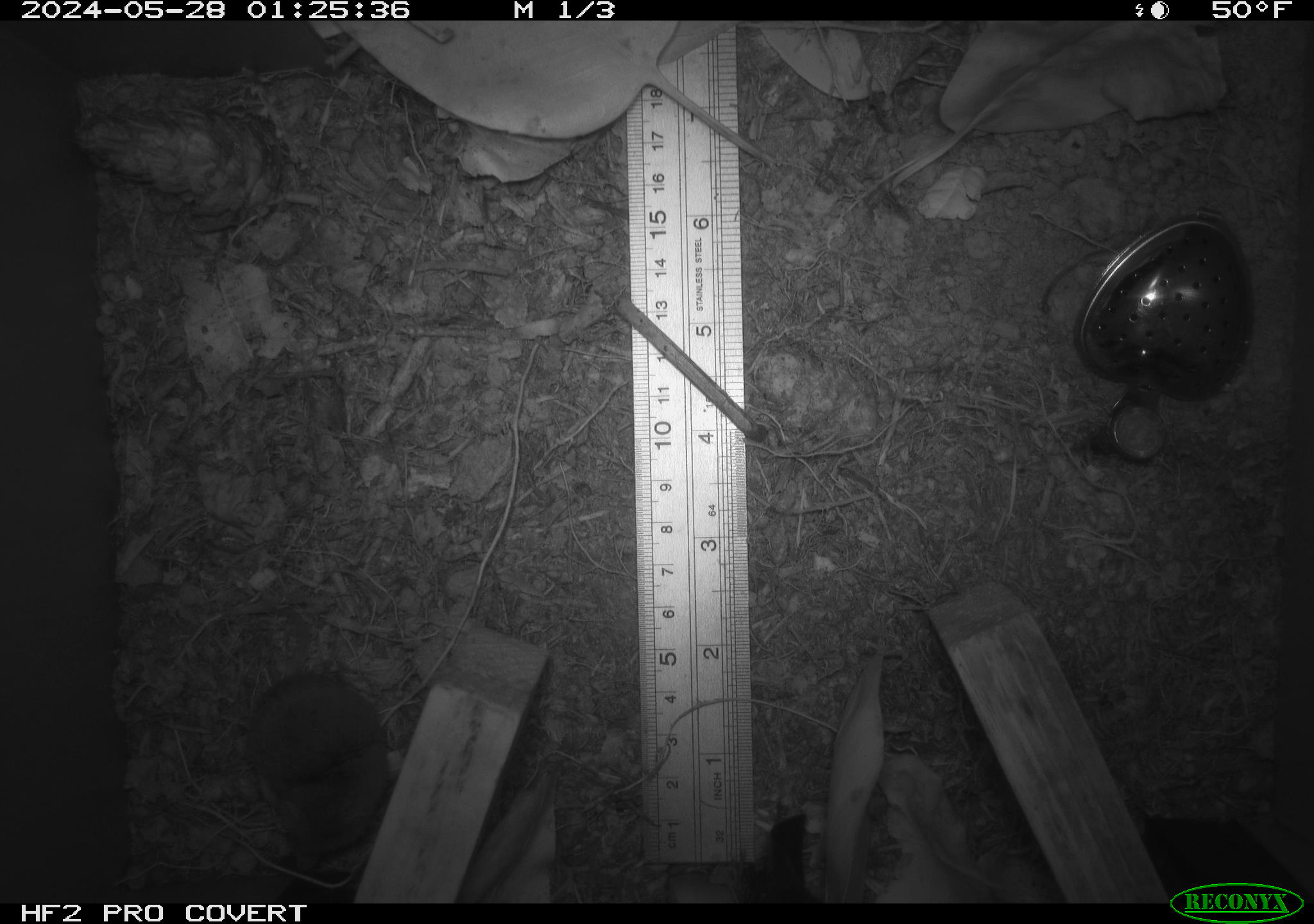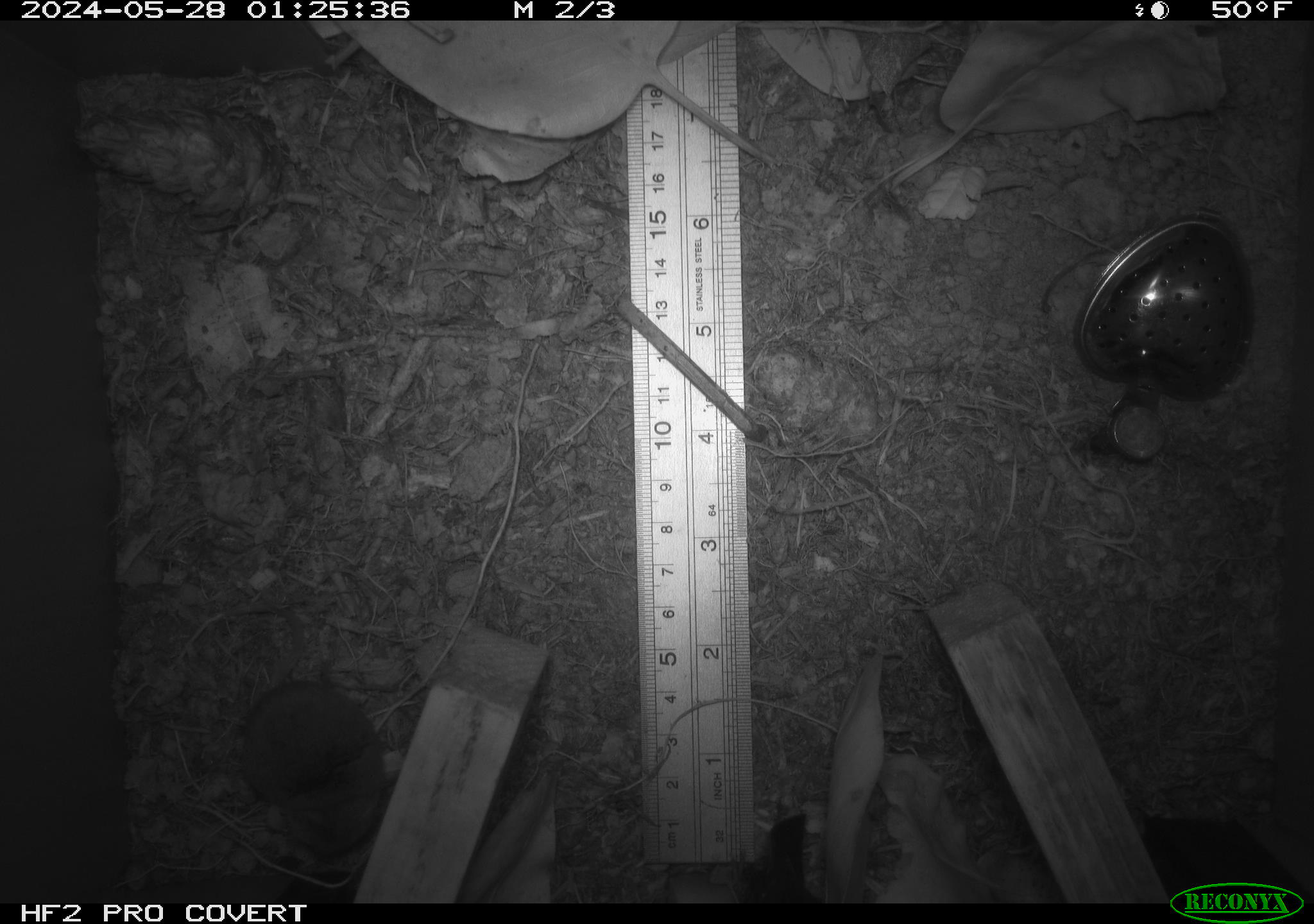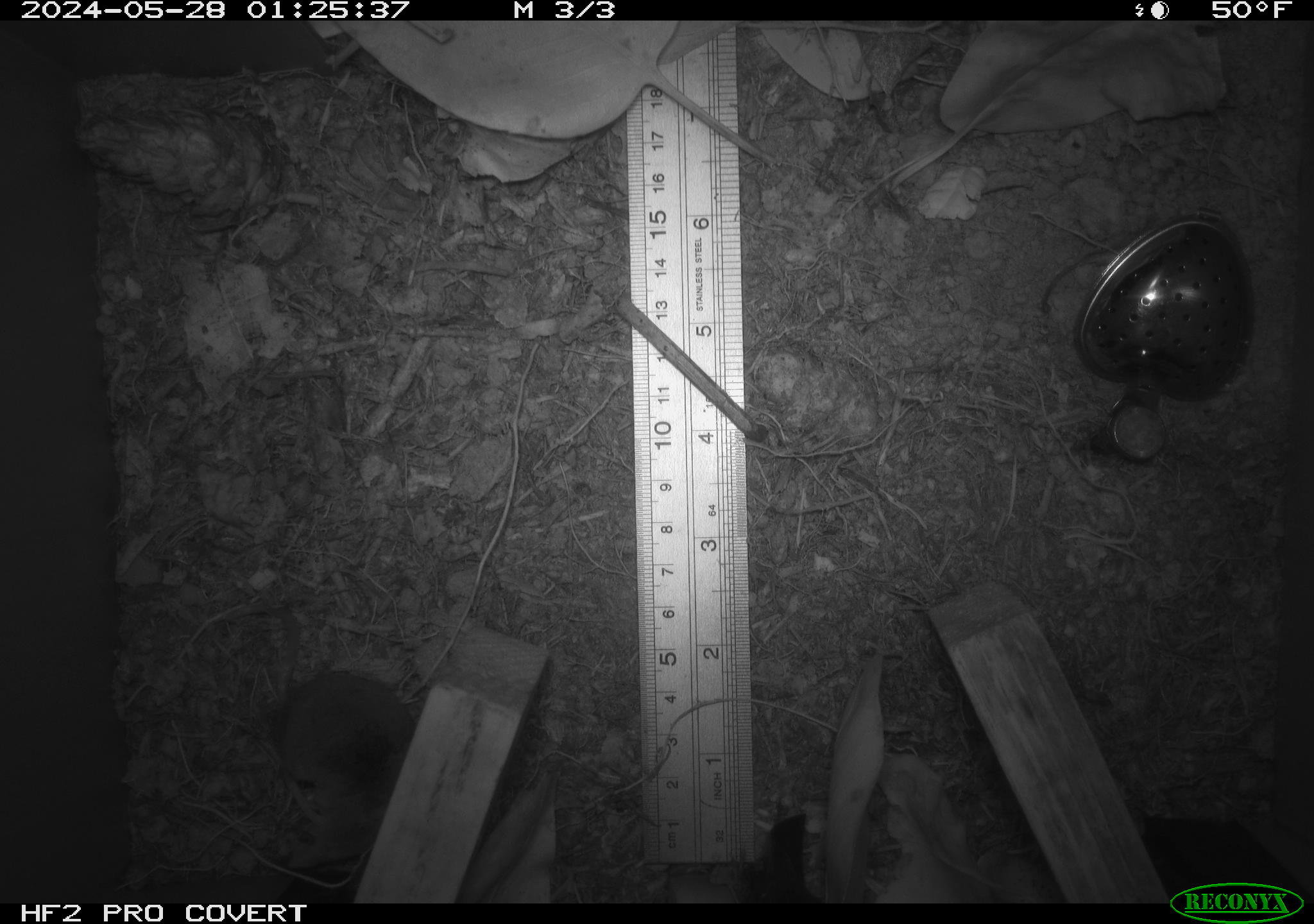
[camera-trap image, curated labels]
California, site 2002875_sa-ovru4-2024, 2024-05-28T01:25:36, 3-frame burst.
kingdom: Animalia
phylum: Chordata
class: Mammalia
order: Eulipotyphla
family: Soricidae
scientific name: Soricidae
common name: shrews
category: soricidae family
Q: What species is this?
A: Soricidae family (shrews) (Soricidae).